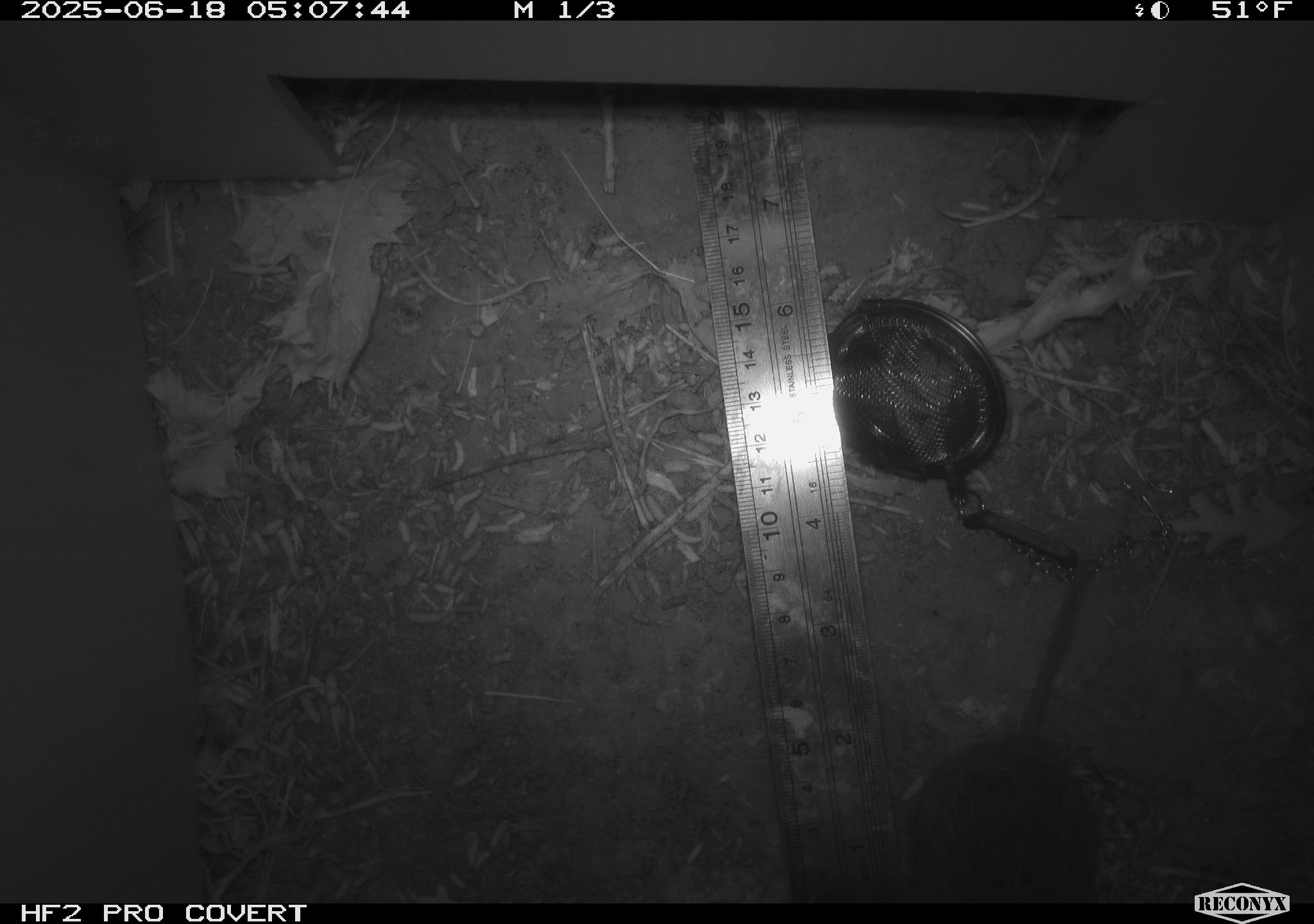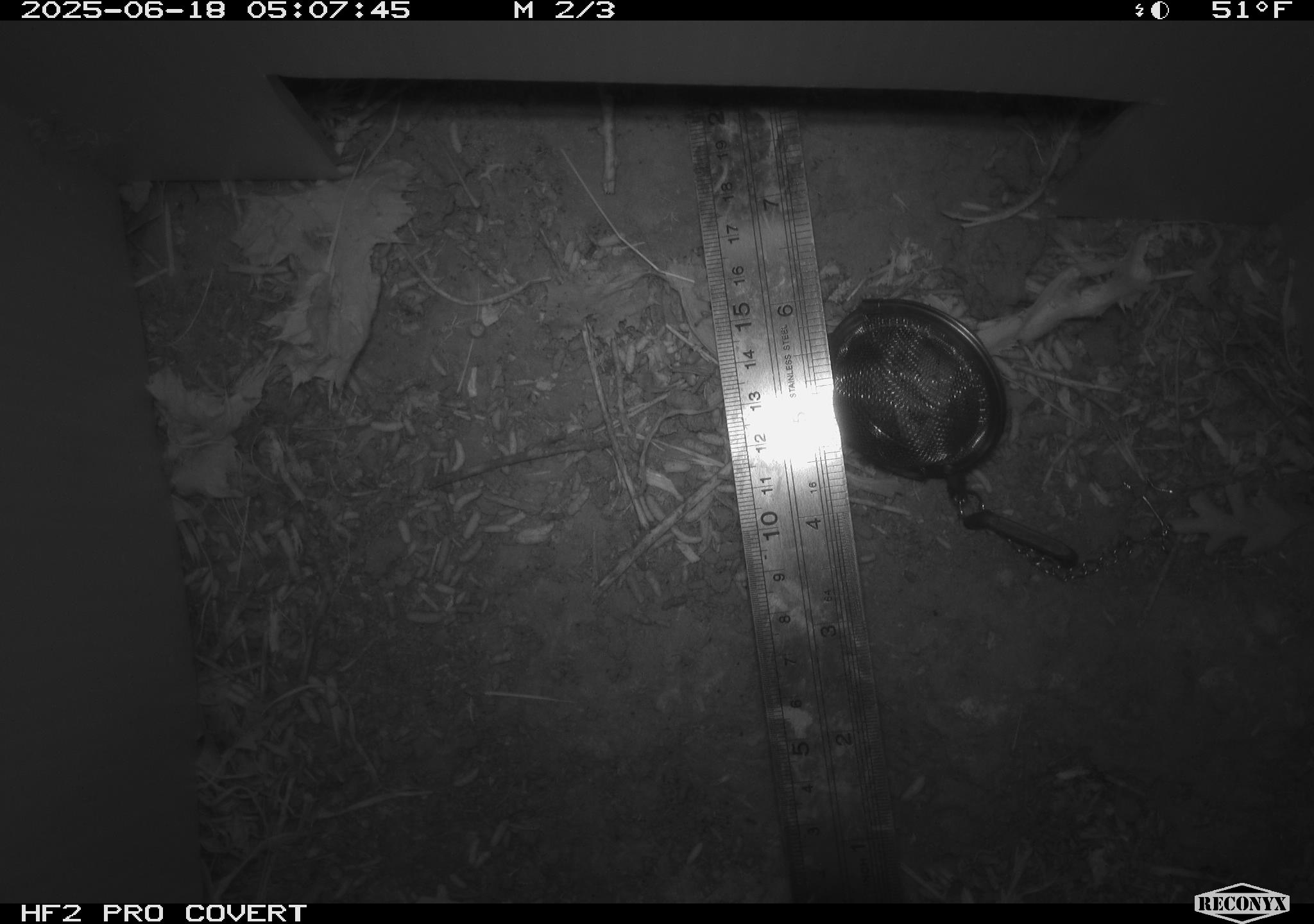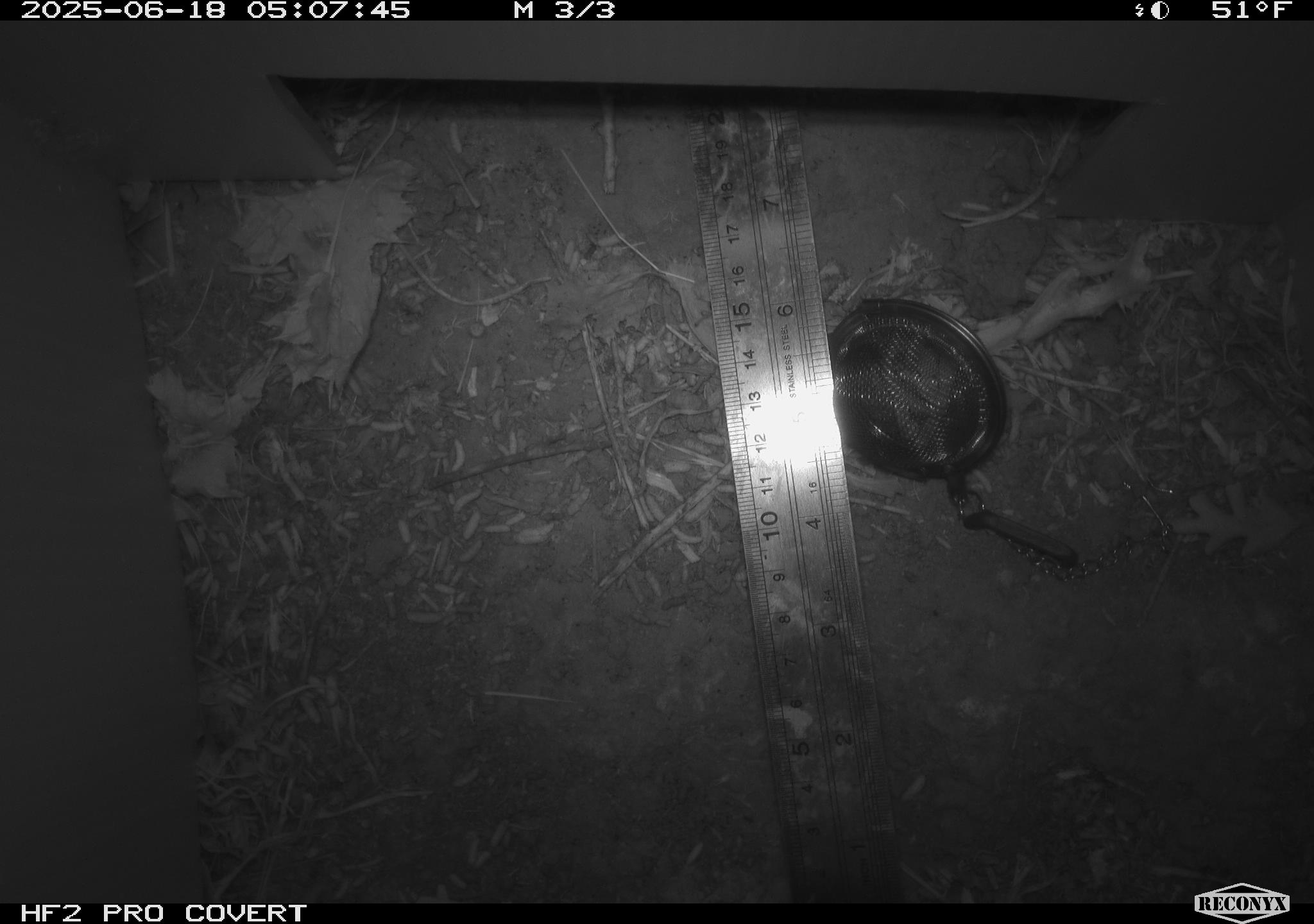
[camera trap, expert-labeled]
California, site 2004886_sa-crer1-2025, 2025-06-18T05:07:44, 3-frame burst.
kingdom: Animalia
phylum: Chordata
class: Mammalia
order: Rodentia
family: Cricetidae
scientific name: Arvicolinae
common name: voles, lemmings, and muskrats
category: arvicolinae subfamily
Arvicolinae subfamily (voles, lemmings, and muskrats) (Arvicolinae).